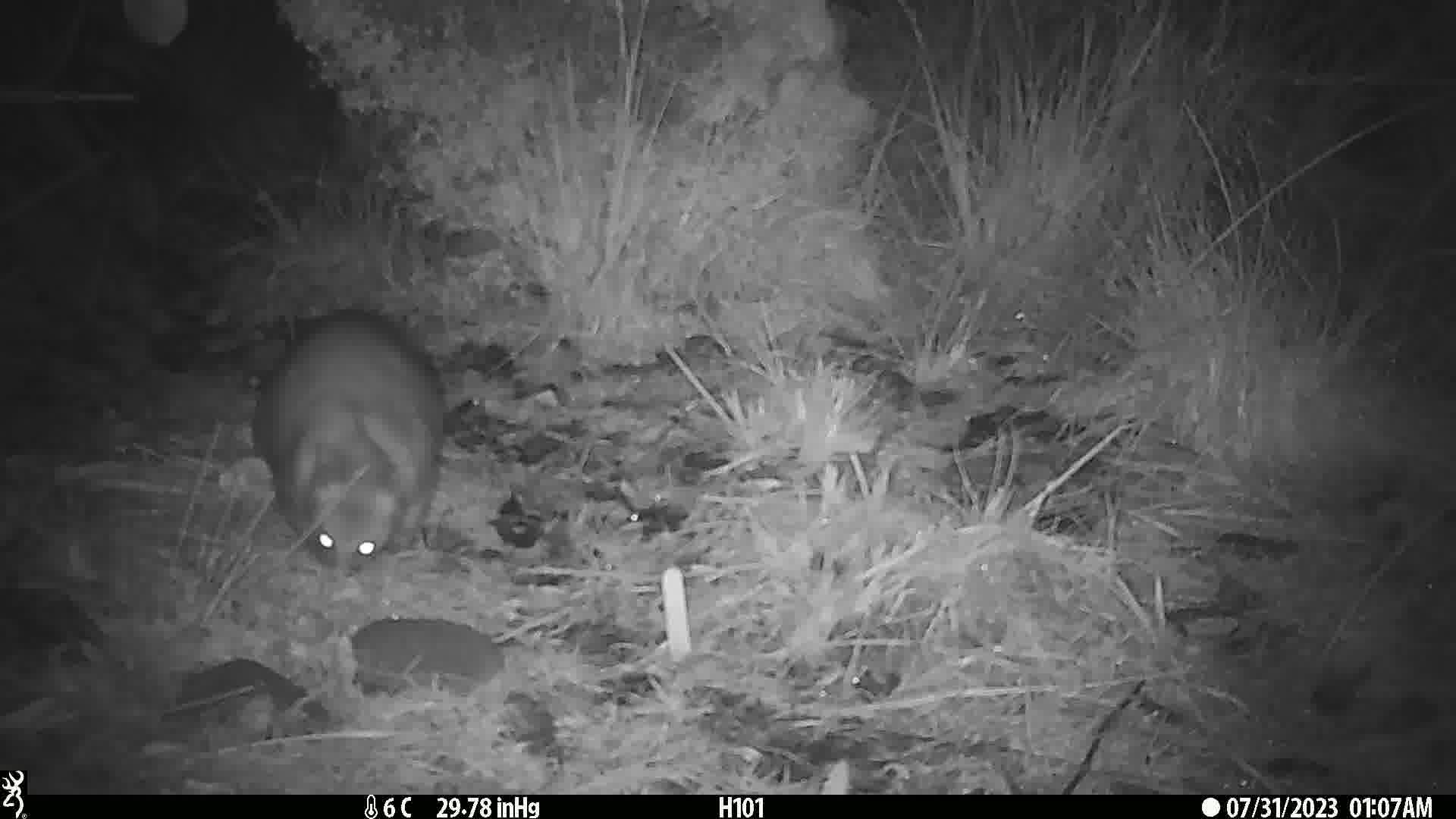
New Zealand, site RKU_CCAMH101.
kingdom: Animalia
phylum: Chordata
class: Mammalia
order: Diprotodontia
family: Phalangeridae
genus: Trichosurus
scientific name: Trichosurus vulpecula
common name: common brushtail possum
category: possum